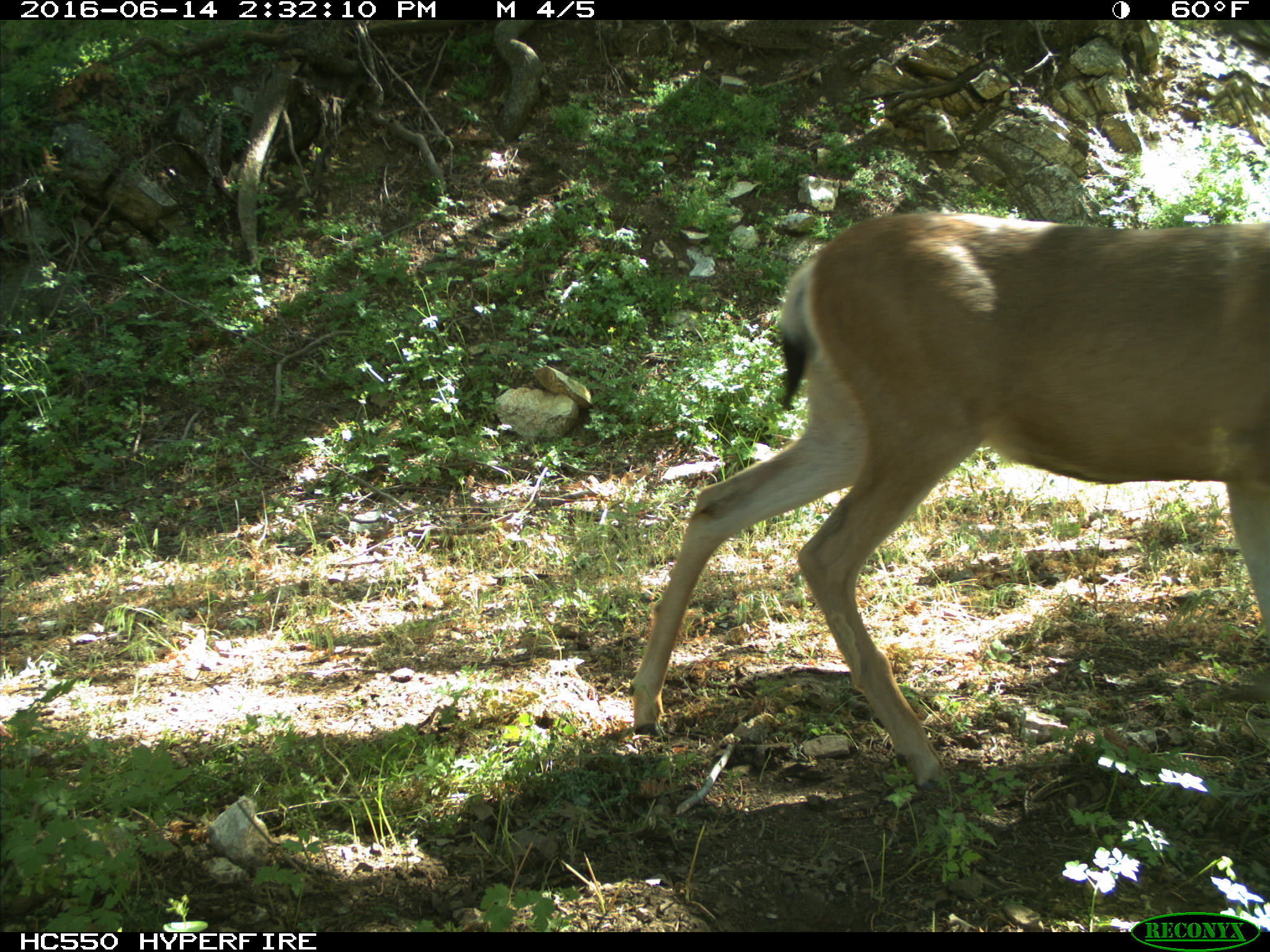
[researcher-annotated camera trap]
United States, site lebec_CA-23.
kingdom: Animalia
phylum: Chordata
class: Mammalia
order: Artiodactyla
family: Cervidae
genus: Odocoileus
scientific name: Odocoileus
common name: deer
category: unidentified deer